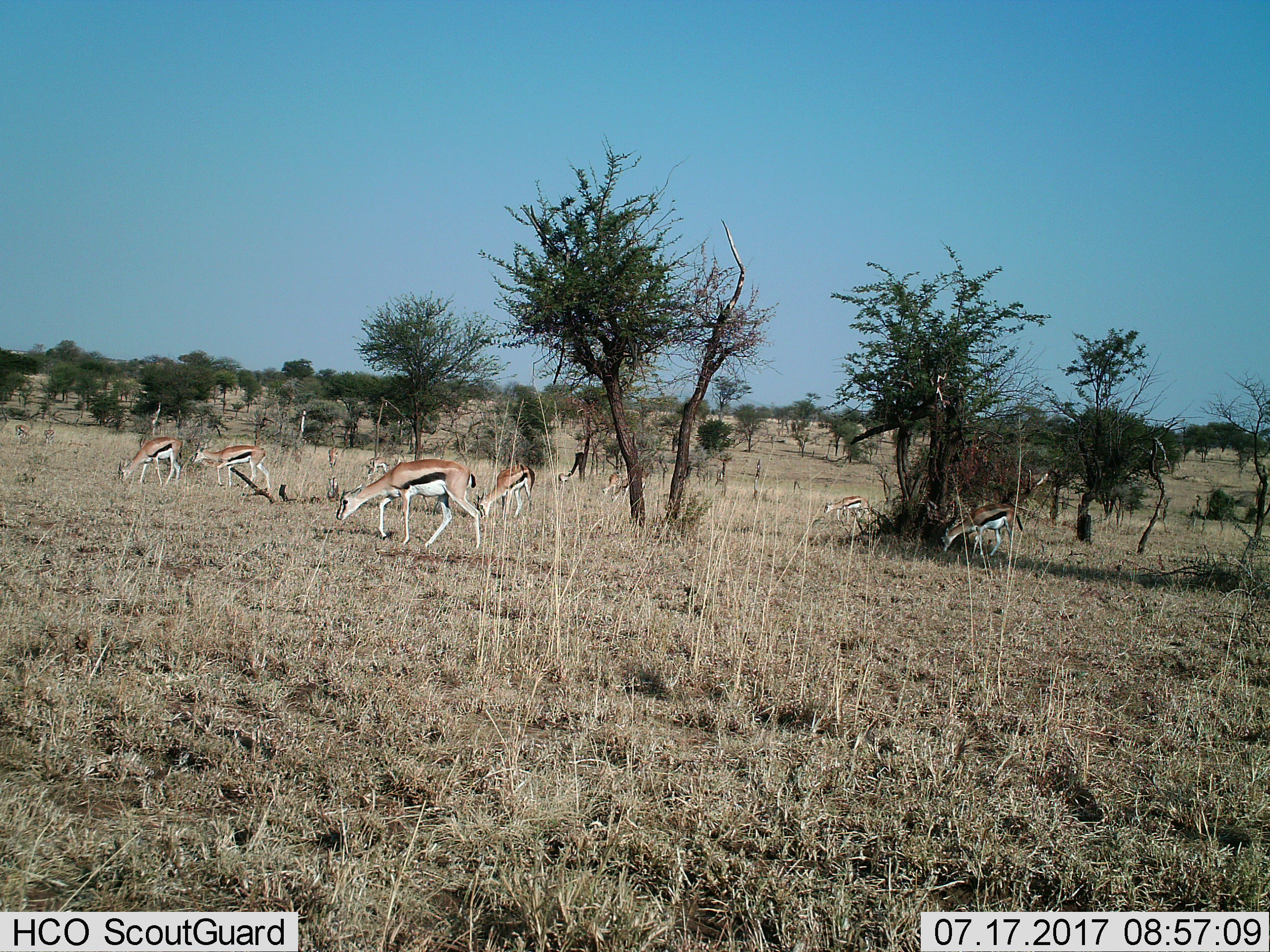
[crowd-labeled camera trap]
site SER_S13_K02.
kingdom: Animalia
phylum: Chordata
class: Mammalia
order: Artiodactyla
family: Bovidae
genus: Eudorcas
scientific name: Eudorcas thomsonii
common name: thomson's gazelle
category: gazellethomsons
Gazellethomsons (thomson's gazelle) (Eudorcas thomsonii), count 11-50. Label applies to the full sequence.